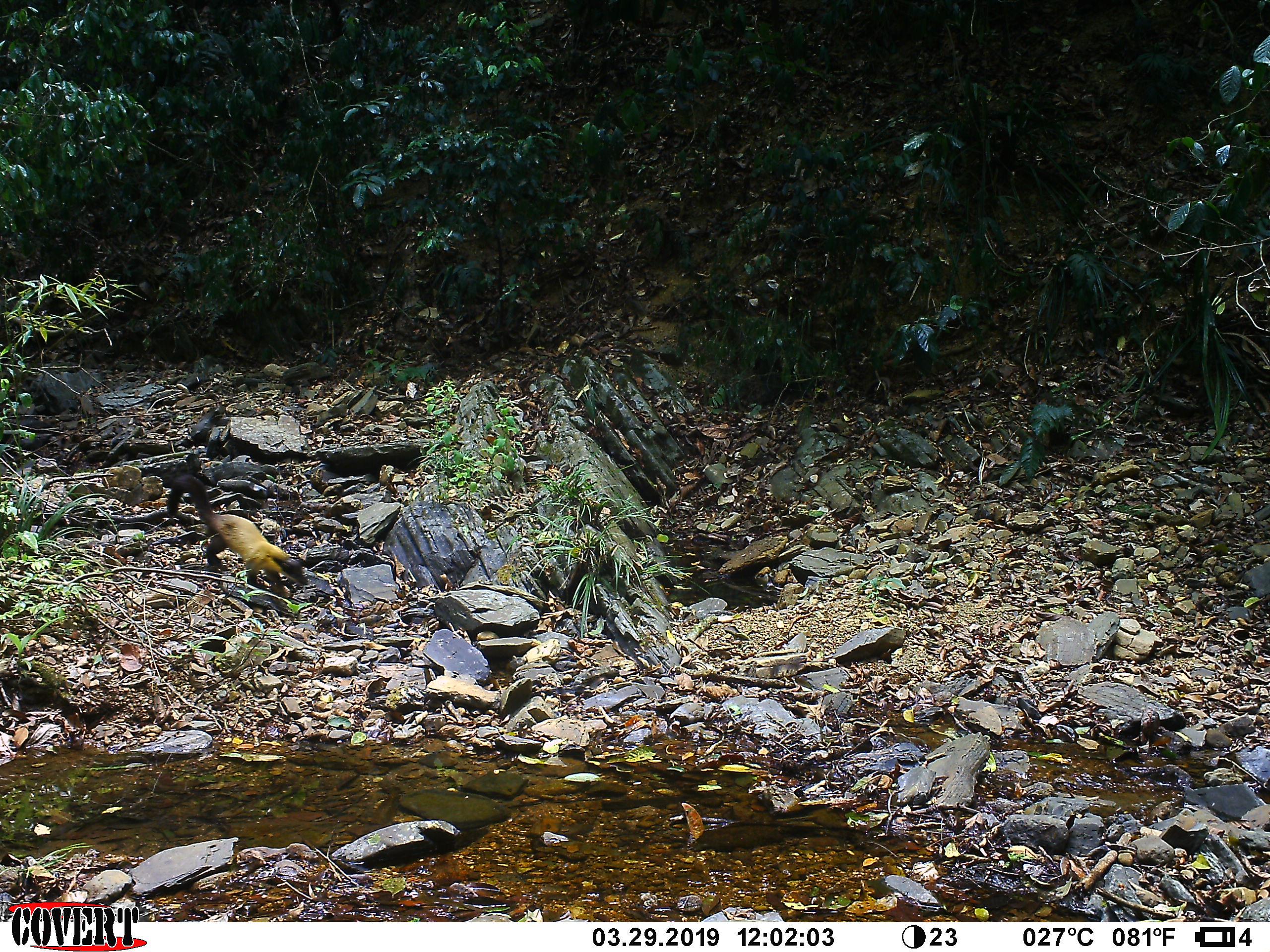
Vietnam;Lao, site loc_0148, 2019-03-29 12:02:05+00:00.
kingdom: Animalia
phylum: Chordata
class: Mammalia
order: Carnivora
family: Mustelidae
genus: Martes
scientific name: Martes flavigula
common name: yellow-throated marten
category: yellow throated marten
Yellow throated marten (yellow-throated marten) (Martes flavigula). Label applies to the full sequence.